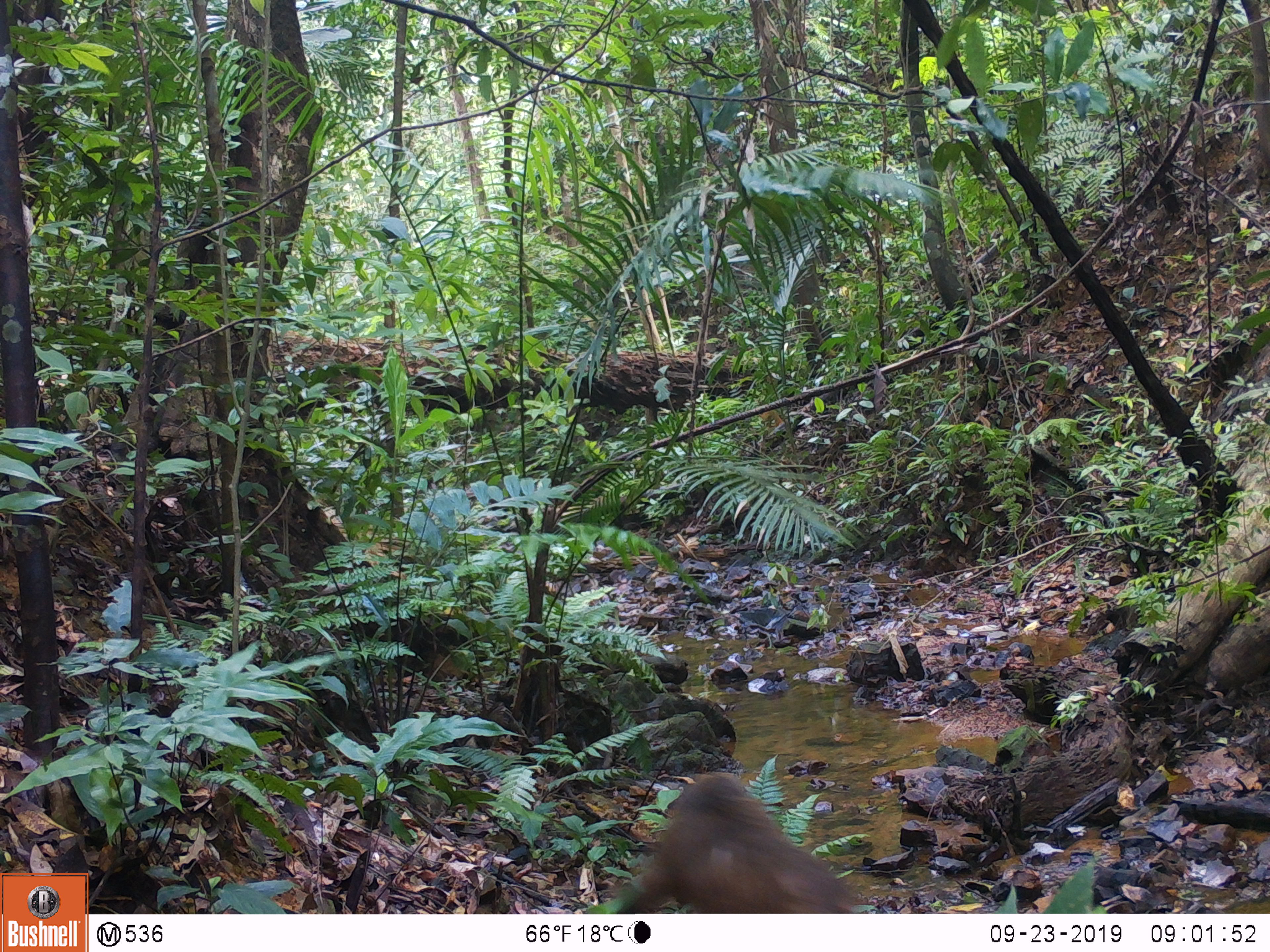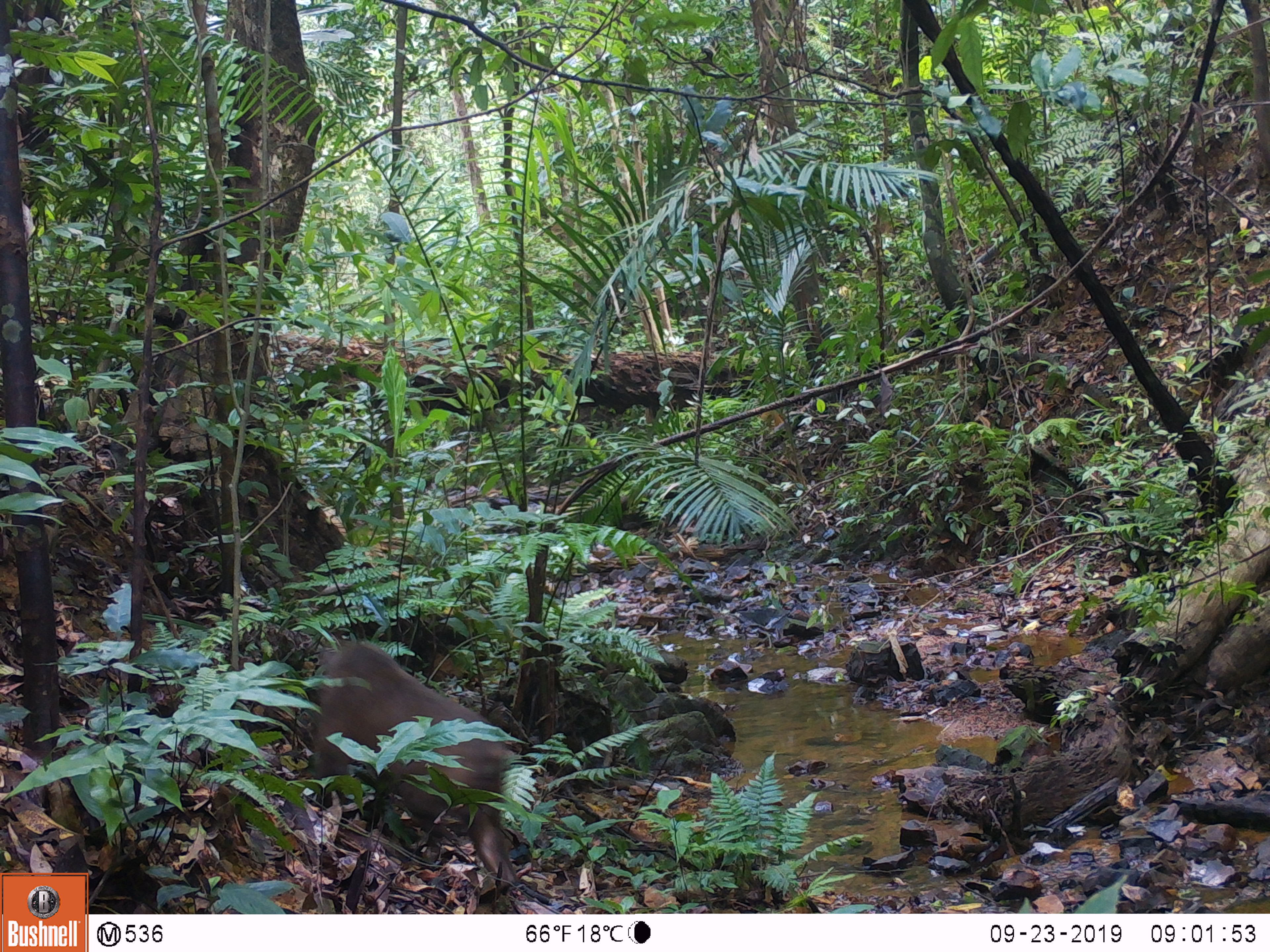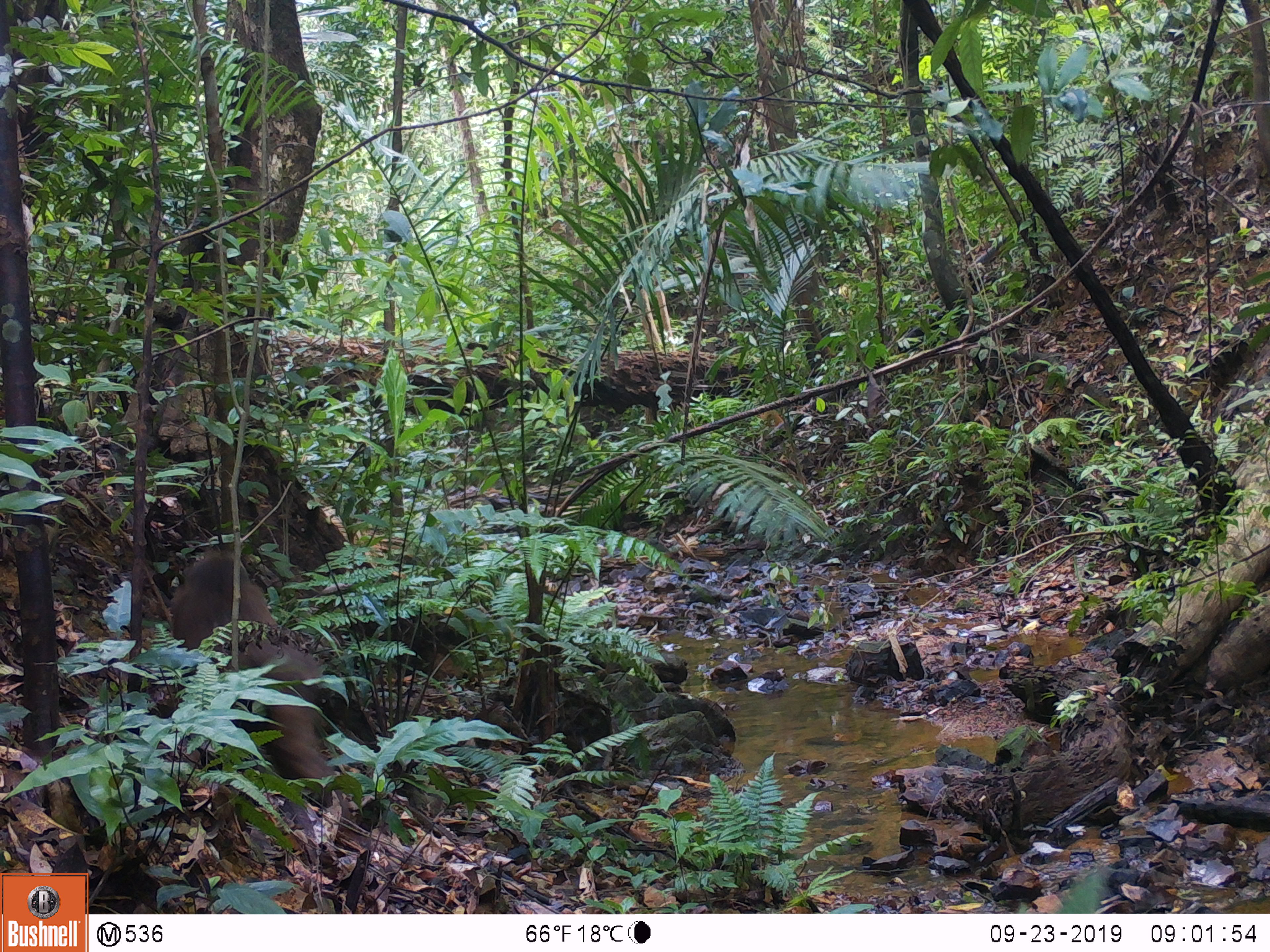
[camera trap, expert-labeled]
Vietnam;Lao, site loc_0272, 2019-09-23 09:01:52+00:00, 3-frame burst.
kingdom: Animalia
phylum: Chordata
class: Mammalia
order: Primates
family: Cercopithecidae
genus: Macaca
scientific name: Macaca arctoides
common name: stump-tailed macaque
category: stump tailed macaque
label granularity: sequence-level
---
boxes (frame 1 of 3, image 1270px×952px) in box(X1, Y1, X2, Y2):
stump tailed macaque: box(613, 771, 859, 914)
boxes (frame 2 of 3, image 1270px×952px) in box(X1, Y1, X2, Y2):
stump tailed macaque: box(299, 639, 520, 891)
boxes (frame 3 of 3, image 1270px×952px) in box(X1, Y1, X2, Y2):
stump tailed macaque: box(167, 549, 350, 820)